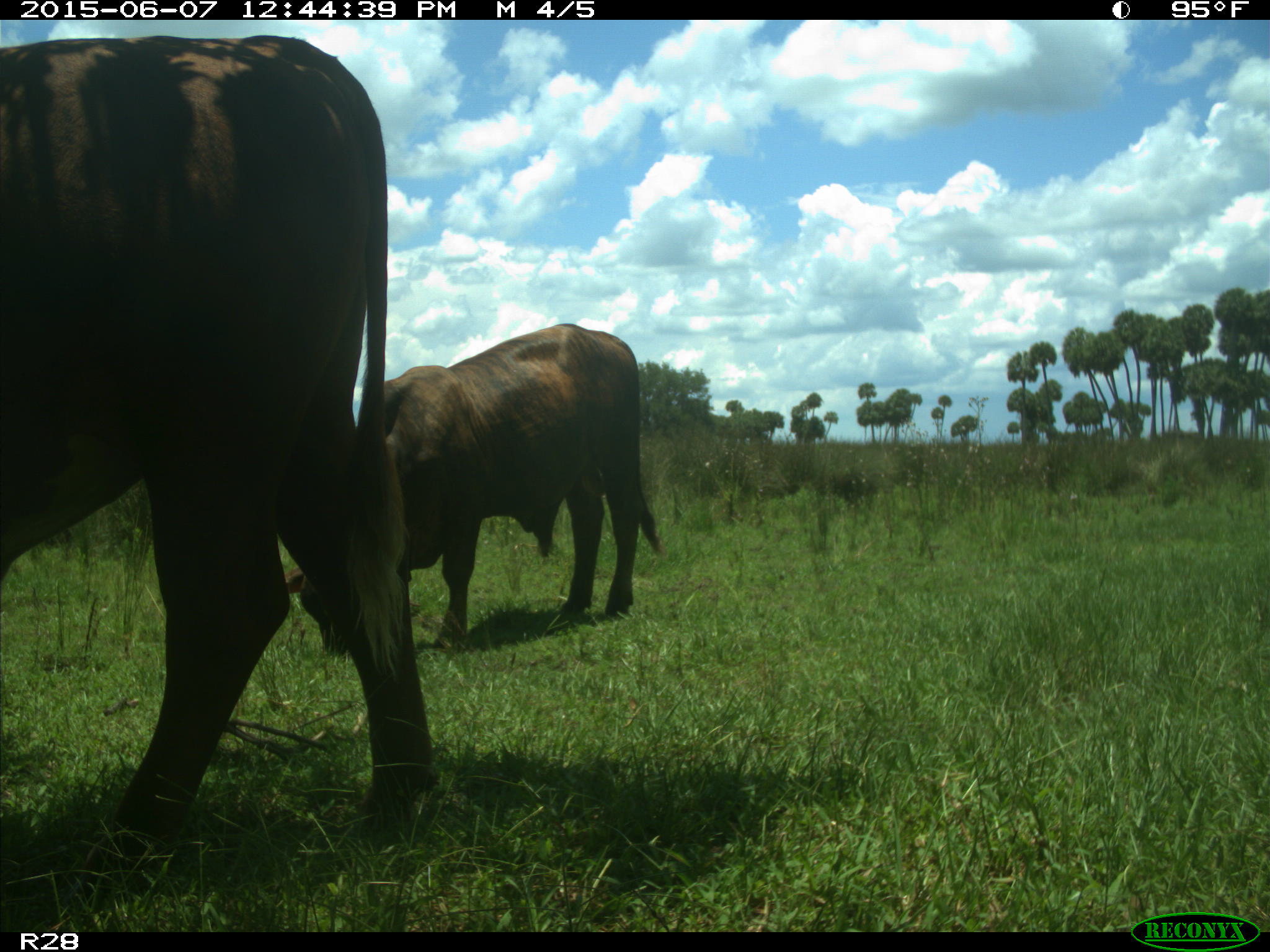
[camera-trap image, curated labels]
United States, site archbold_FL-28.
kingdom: Animalia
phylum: Chordata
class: Mammalia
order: Artiodactyla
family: Bovidae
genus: Bos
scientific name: Bos taurus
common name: domestic cow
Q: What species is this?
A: Bos taurus (domestic cow).